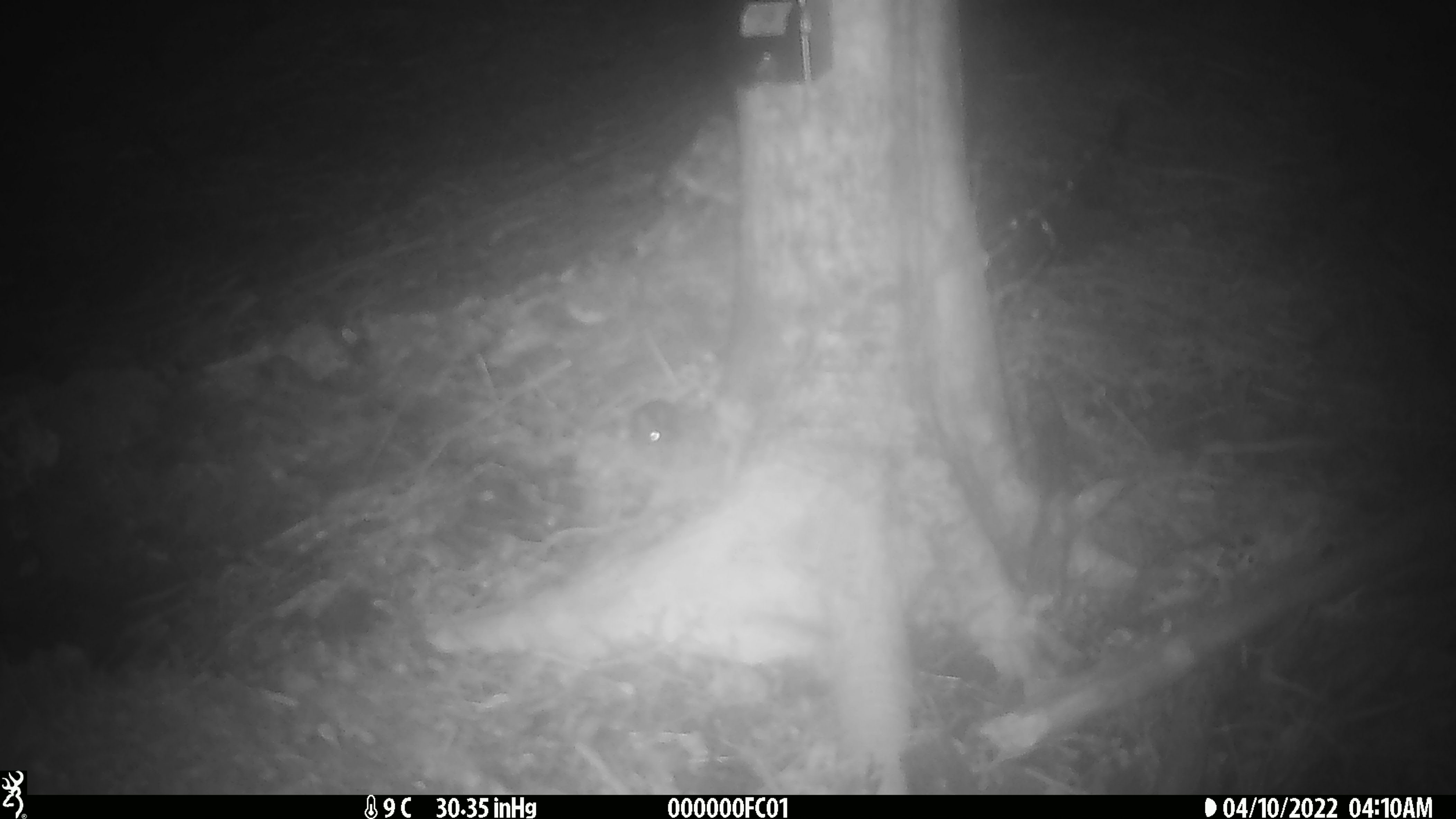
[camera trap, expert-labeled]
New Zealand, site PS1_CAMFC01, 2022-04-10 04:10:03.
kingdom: Animalia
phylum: Chordata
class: Mammalia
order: Rodentia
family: Muridae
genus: Mus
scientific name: Mus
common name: mouse